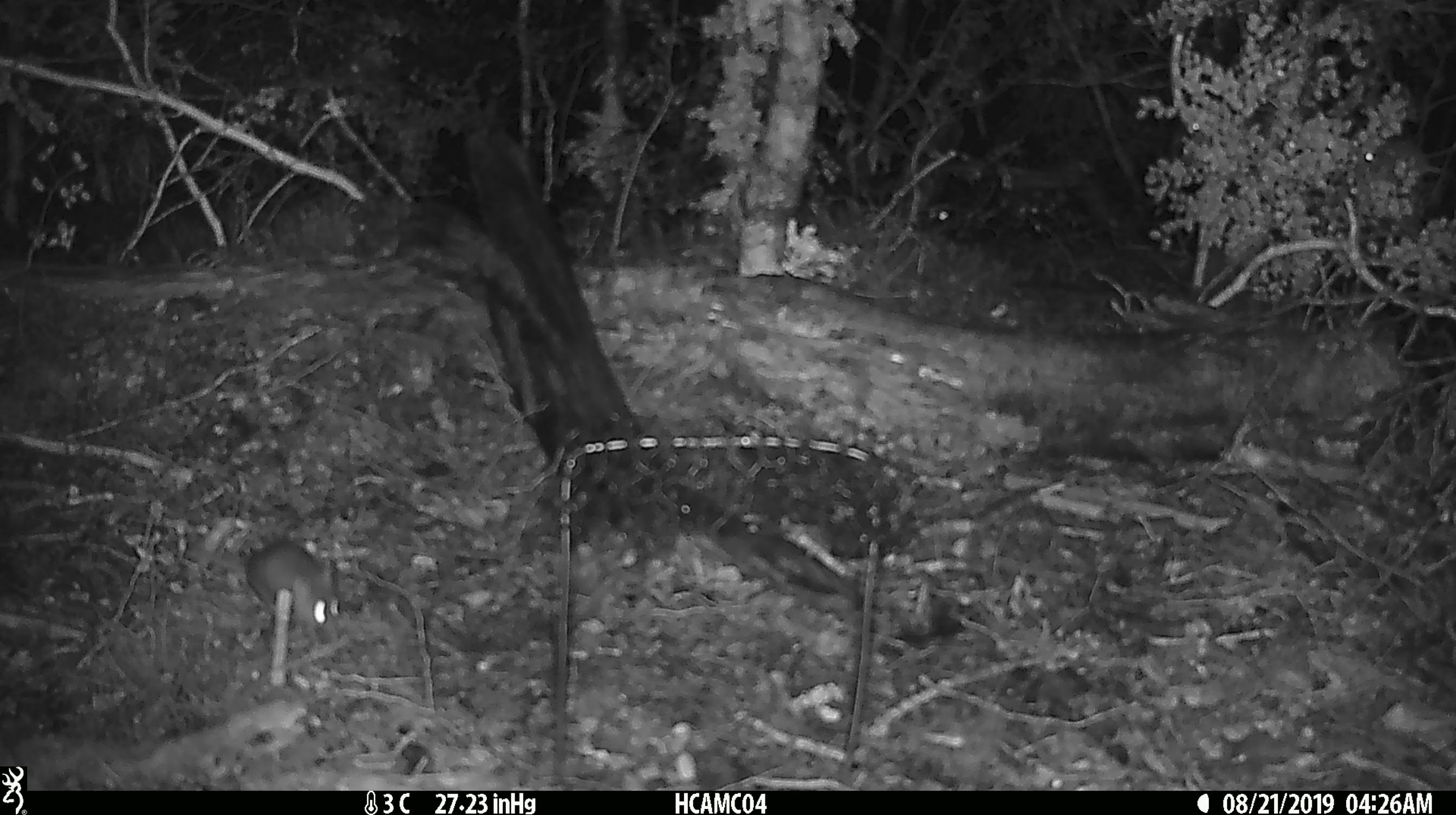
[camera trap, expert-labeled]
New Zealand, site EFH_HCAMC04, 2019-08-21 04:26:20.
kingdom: Animalia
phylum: Chordata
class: Mammalia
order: Rodentia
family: Muridae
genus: Mus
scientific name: Mus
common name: mouse